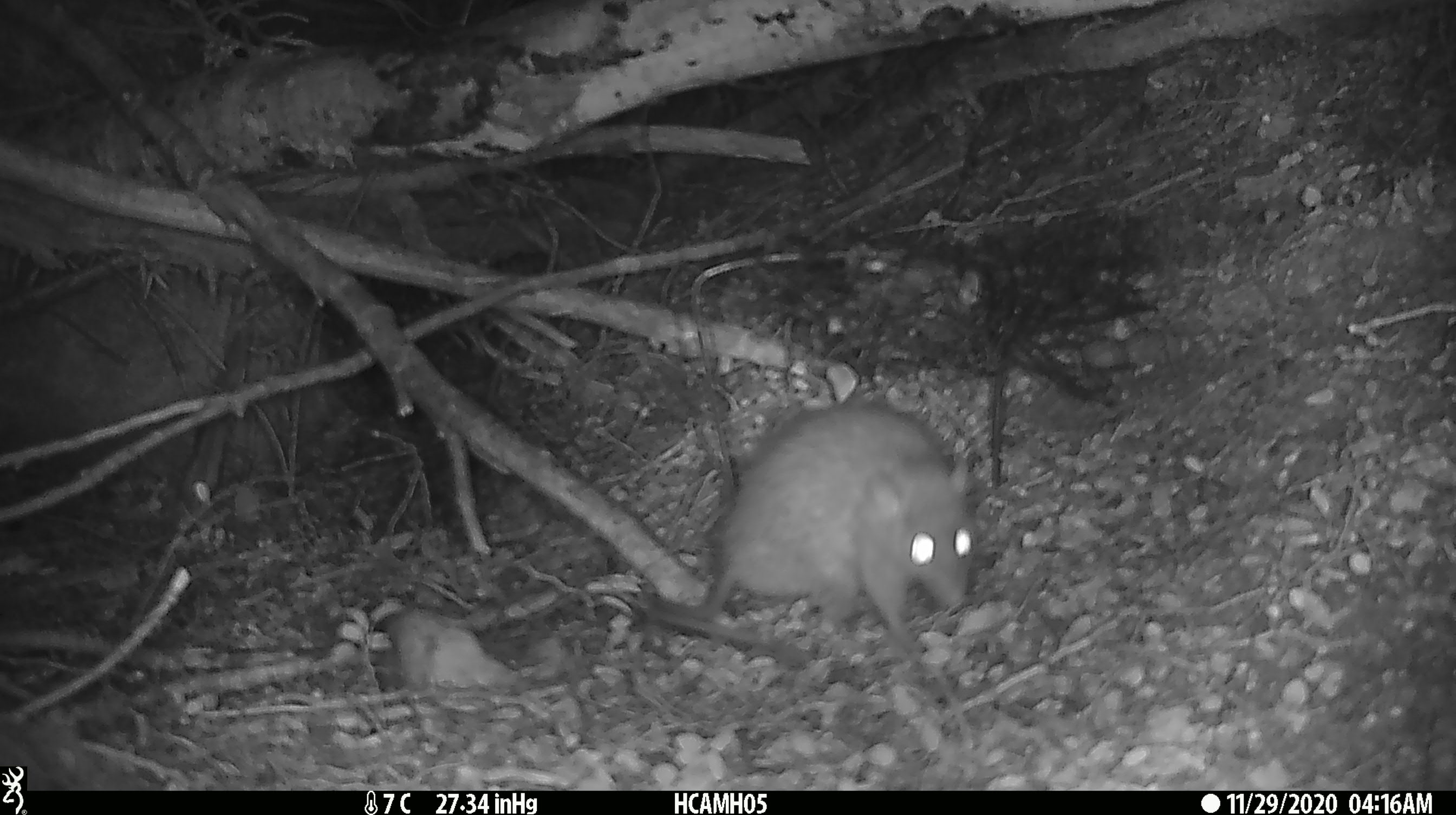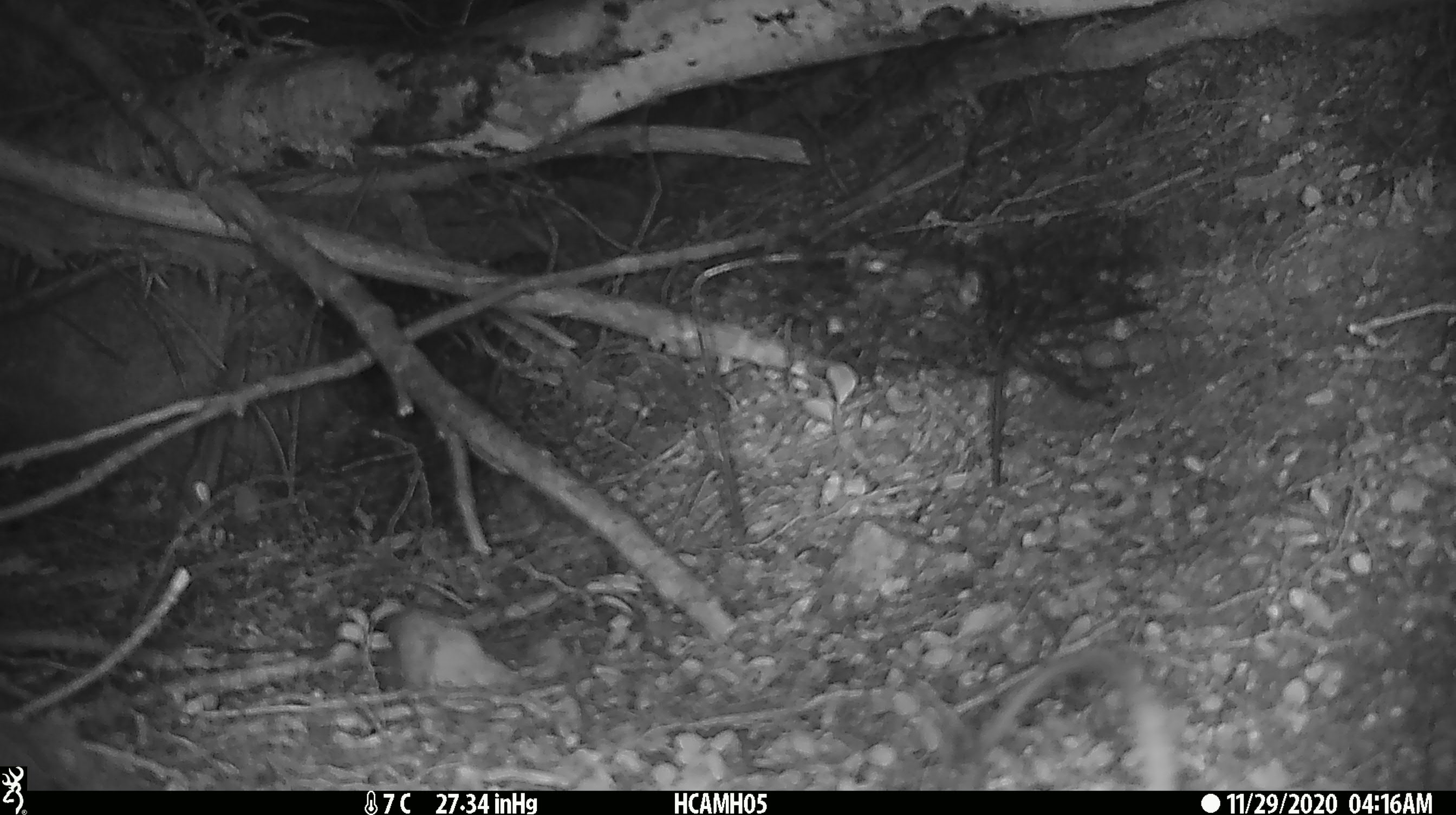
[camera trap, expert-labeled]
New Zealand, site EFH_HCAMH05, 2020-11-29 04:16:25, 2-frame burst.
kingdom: Animalia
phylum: Chordata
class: Mammalia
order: Rodentia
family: Muridae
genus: Rattus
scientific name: Rattus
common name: rat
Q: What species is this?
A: Rat (Rattus).